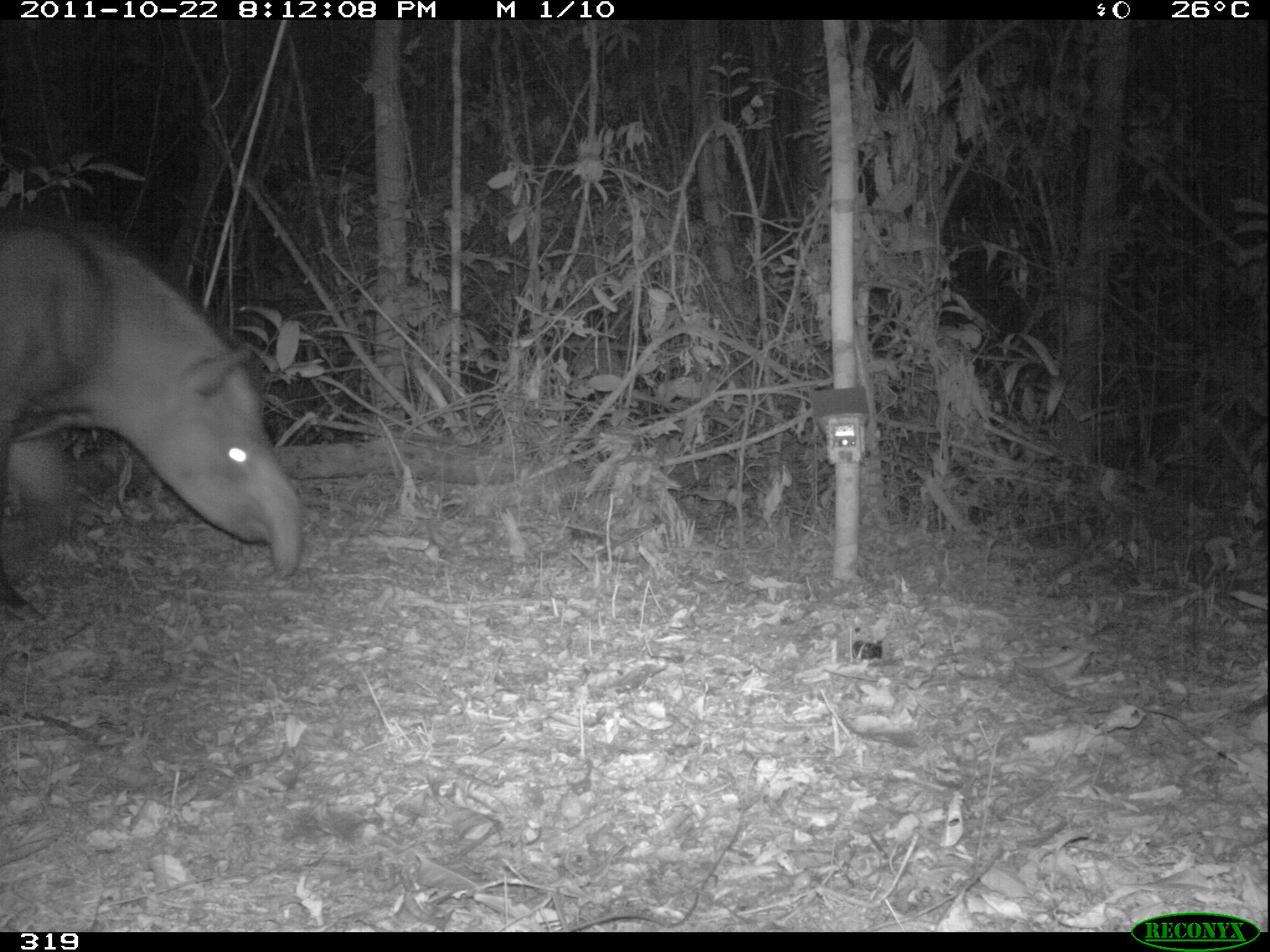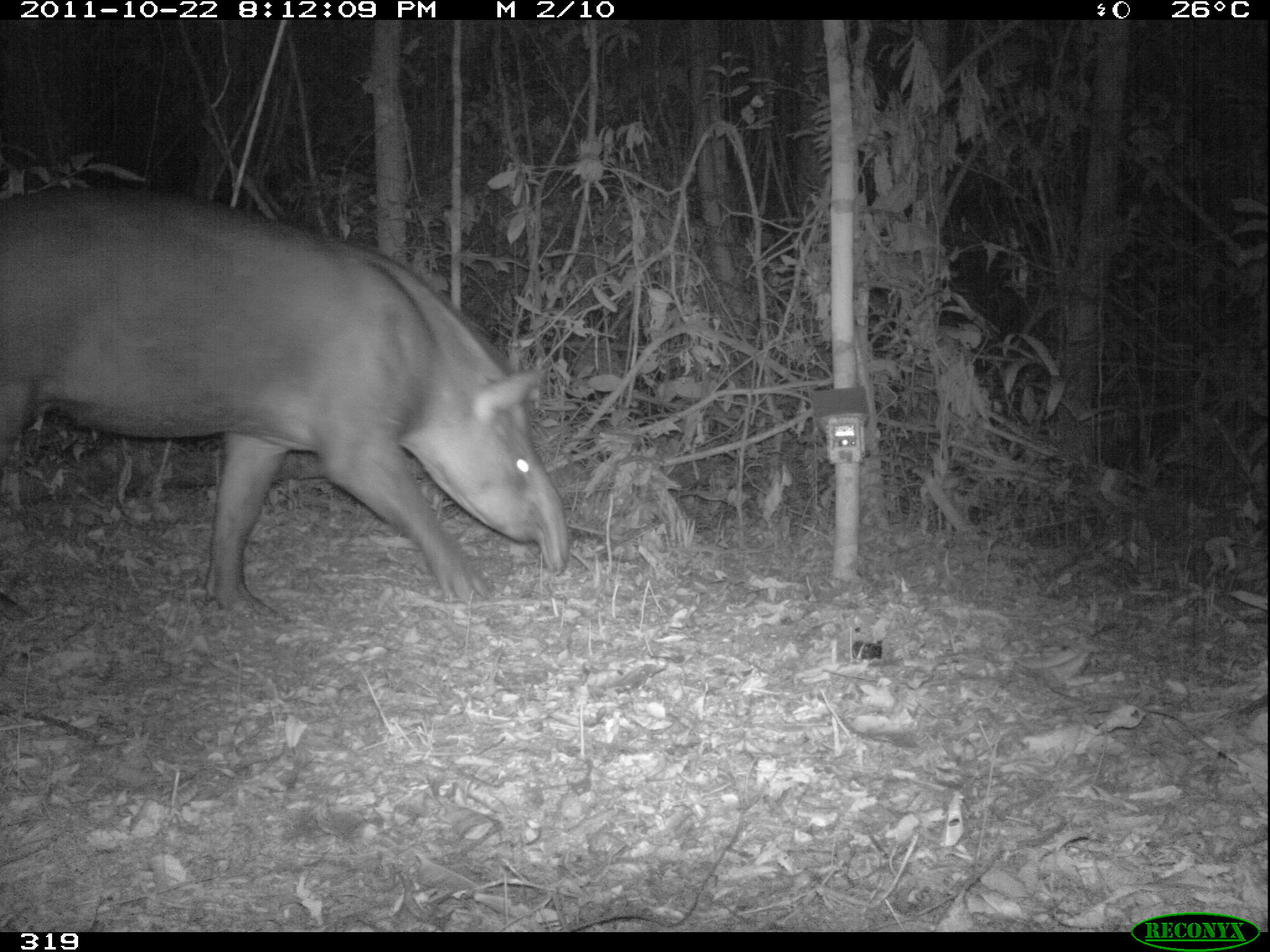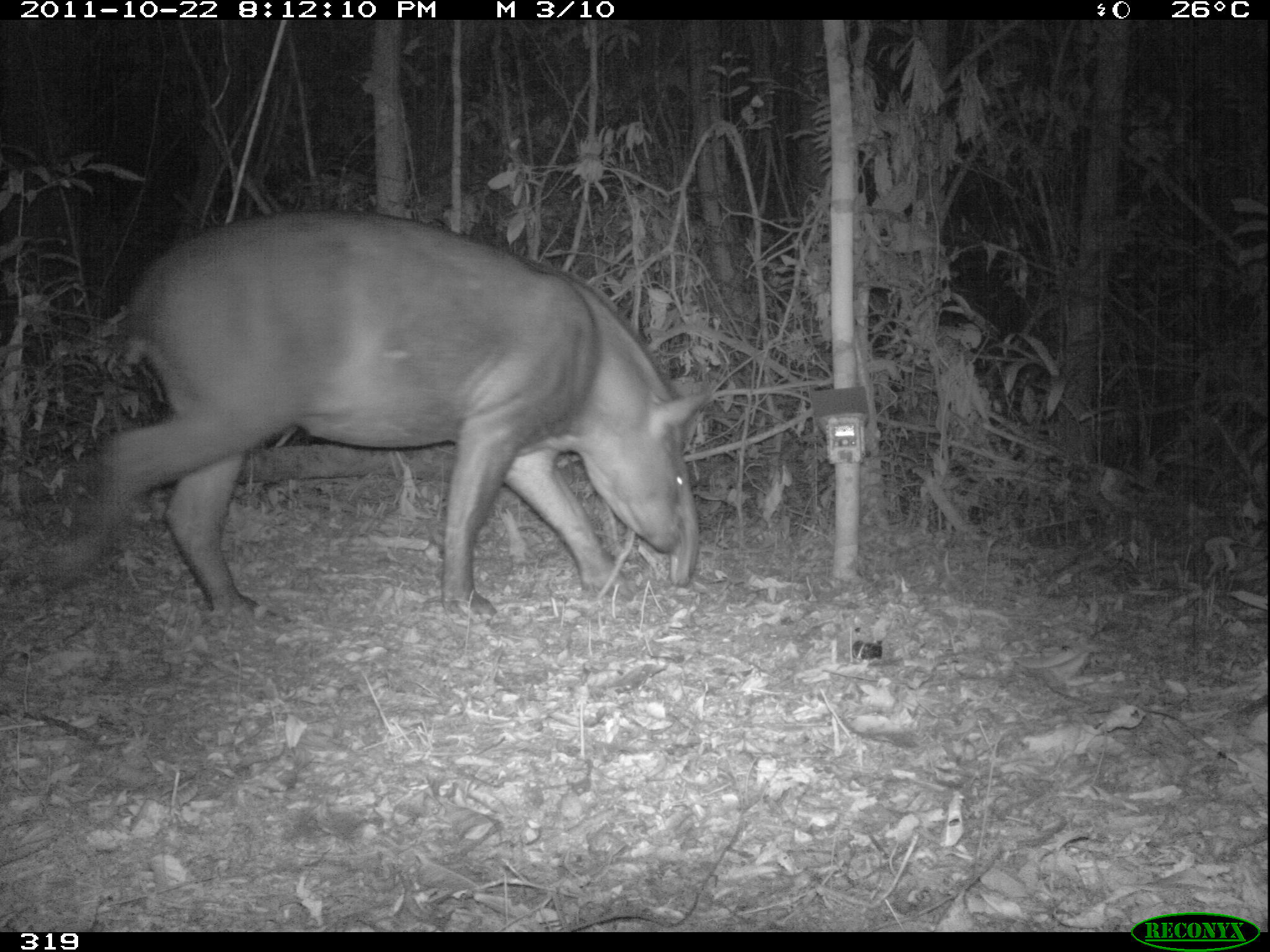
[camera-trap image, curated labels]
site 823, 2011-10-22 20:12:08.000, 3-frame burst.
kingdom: Animalia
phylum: Chordata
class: Mammalia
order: Perissodactyla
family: Tapiridae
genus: Tapirus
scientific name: Tapirus terrestris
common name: south american tapir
Tapirus terrestris (south american tapir).